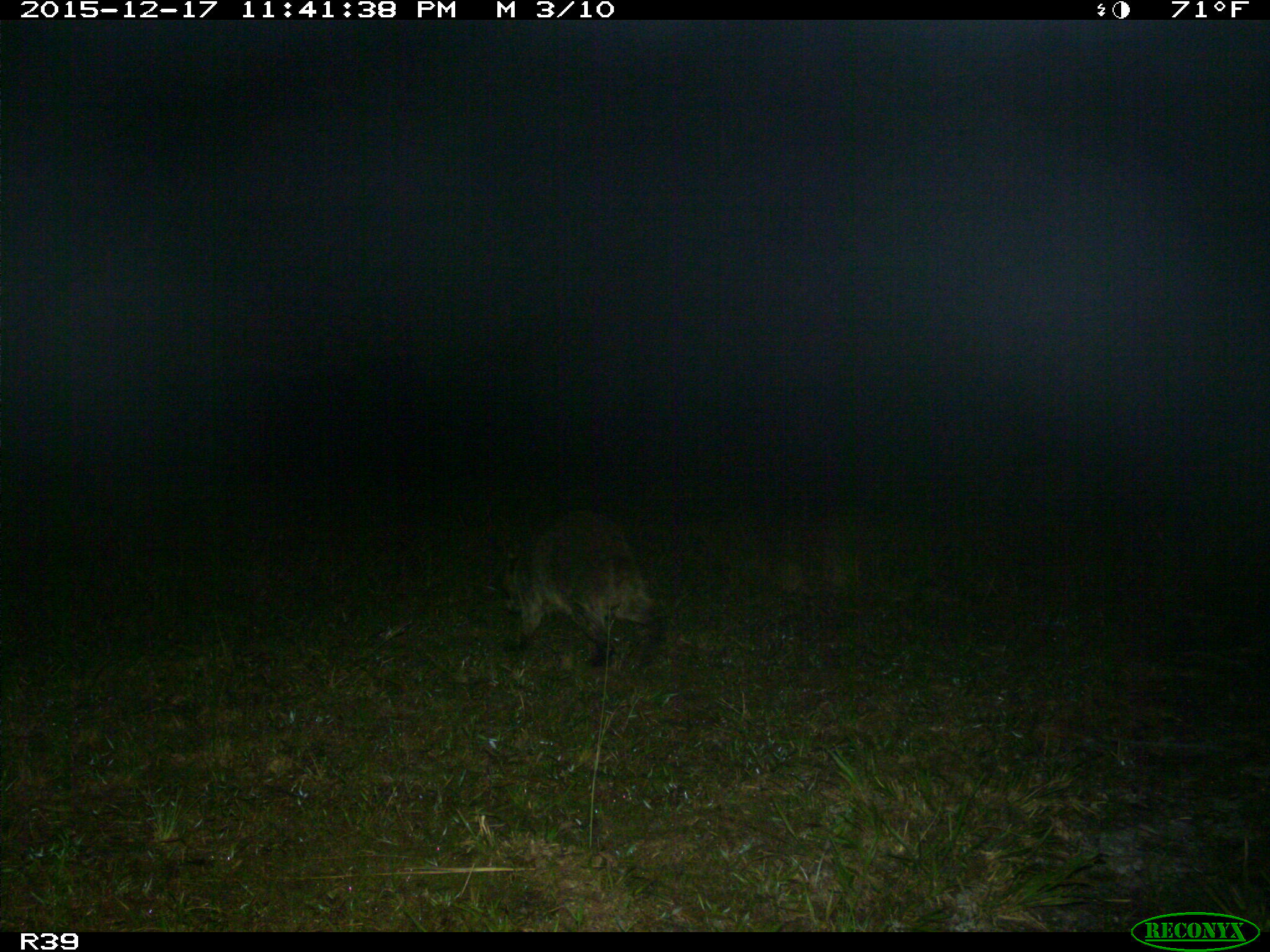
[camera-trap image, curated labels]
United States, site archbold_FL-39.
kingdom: Animalia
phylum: Chordata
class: Mammalia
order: Carnivora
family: Procyonidae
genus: Procyon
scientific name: Procyon lotor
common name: common raccoon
Procyon lotor (common raccoon).